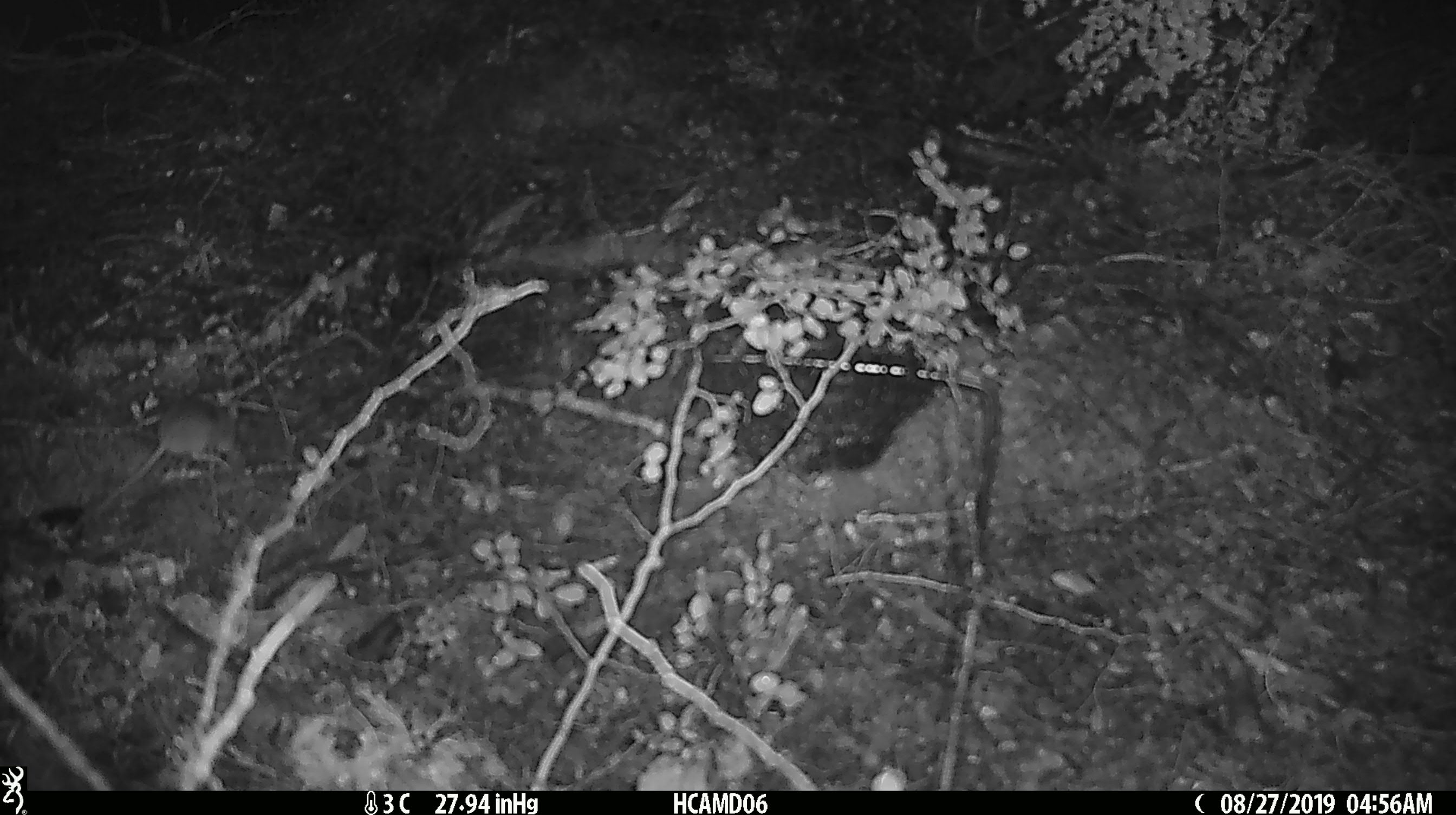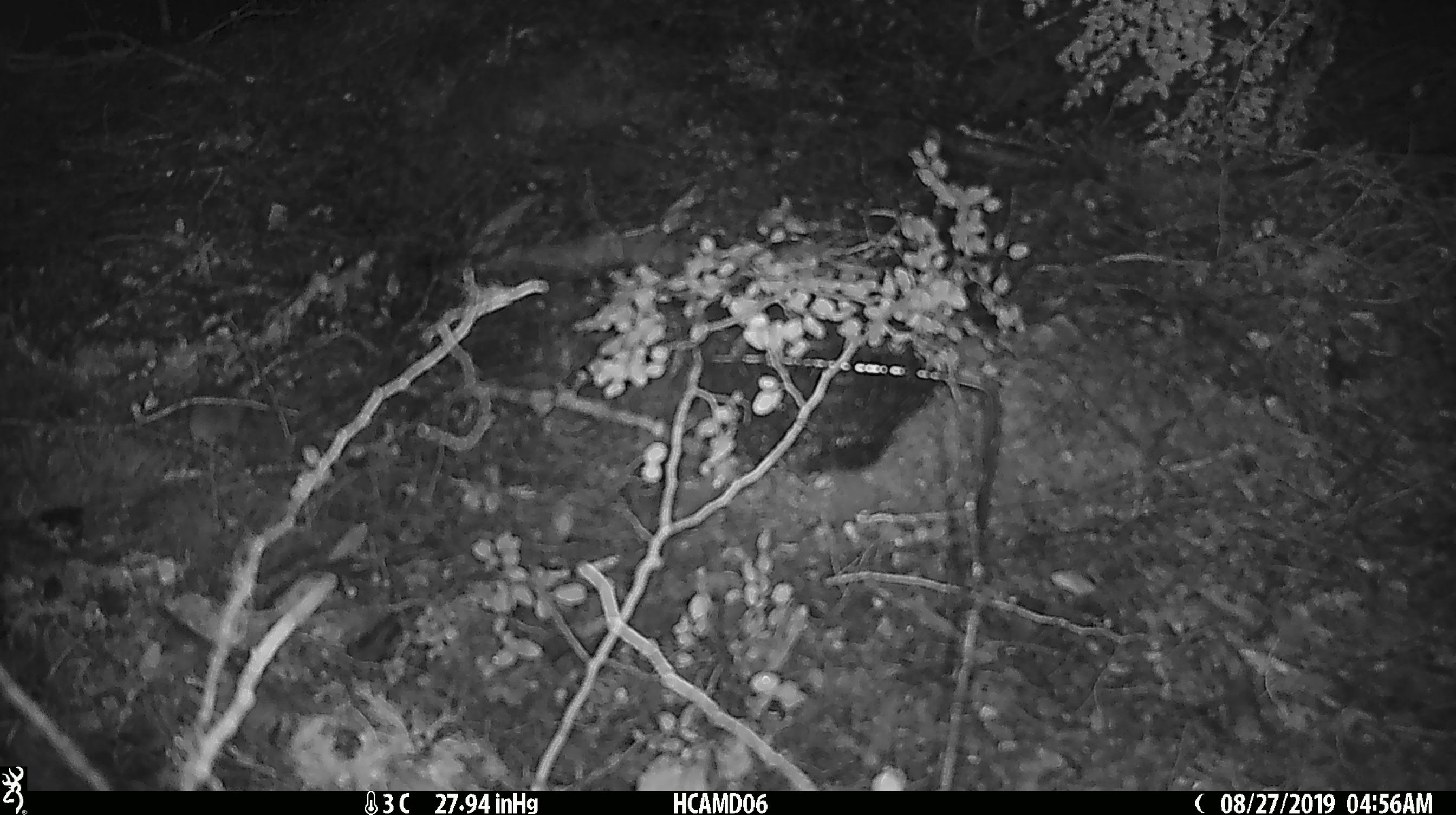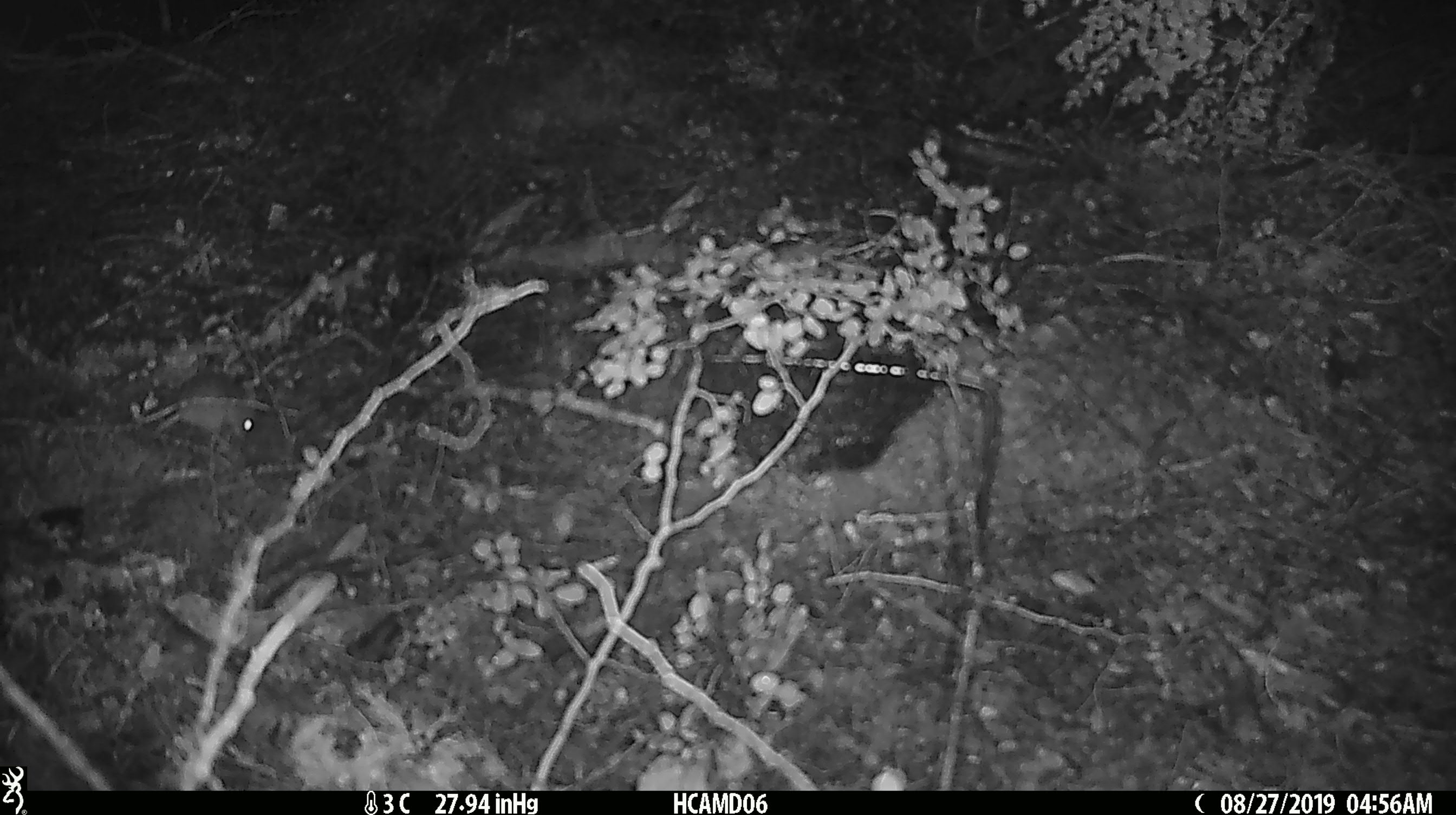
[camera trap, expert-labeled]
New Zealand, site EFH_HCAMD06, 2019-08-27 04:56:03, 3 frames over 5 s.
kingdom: Animalia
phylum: Chordata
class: Mammalia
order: Rodentia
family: Muridae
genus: Mus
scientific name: Mus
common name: mouse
Mouse (Mus).